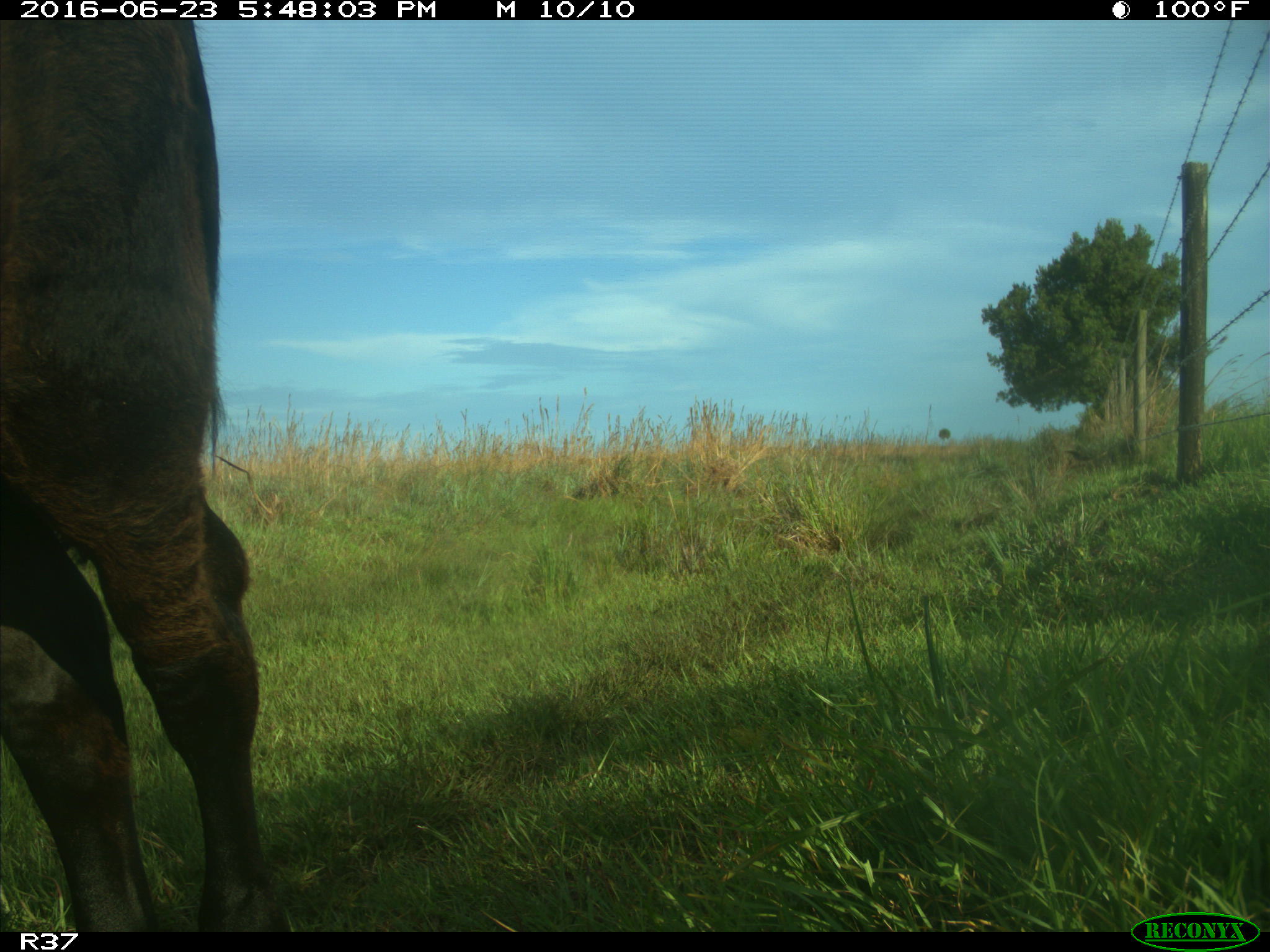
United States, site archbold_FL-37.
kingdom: Animalia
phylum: Chordata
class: Mammalia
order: Artiodactyla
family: Bovidae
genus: Bos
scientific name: Bos taurus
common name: domestic cow